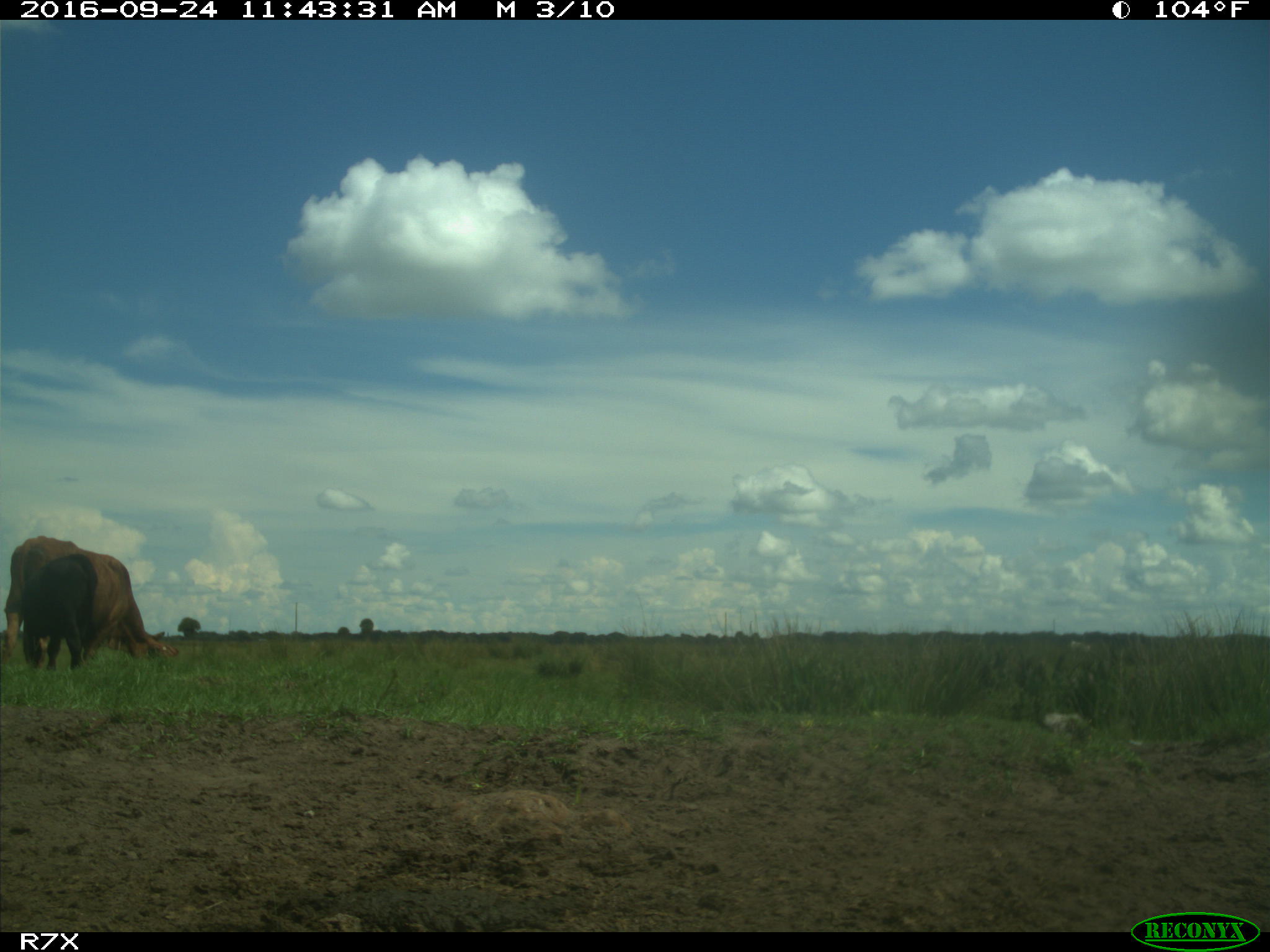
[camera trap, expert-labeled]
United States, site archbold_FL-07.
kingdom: Animalia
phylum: Chordata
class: Mammalia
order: Artiodactyla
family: Bovidae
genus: Bos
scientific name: Bos taurus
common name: domestic cow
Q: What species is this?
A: Bos taurus (domestic cow).